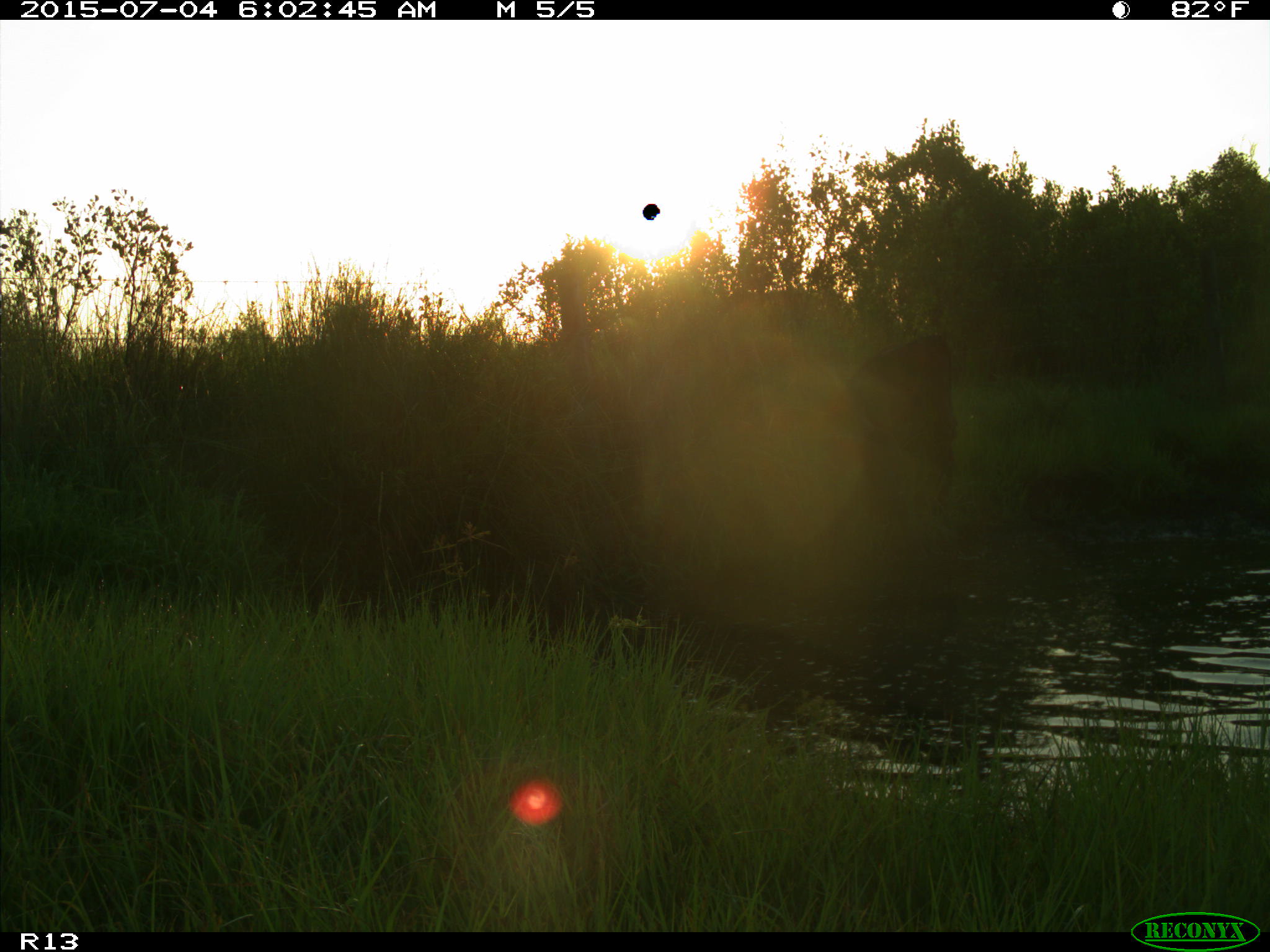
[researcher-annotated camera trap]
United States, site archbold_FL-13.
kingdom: Animalia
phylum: Chordata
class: Mammalia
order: Artiodactyla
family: Bovidae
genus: Bos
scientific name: Bos taurus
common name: domestic cow